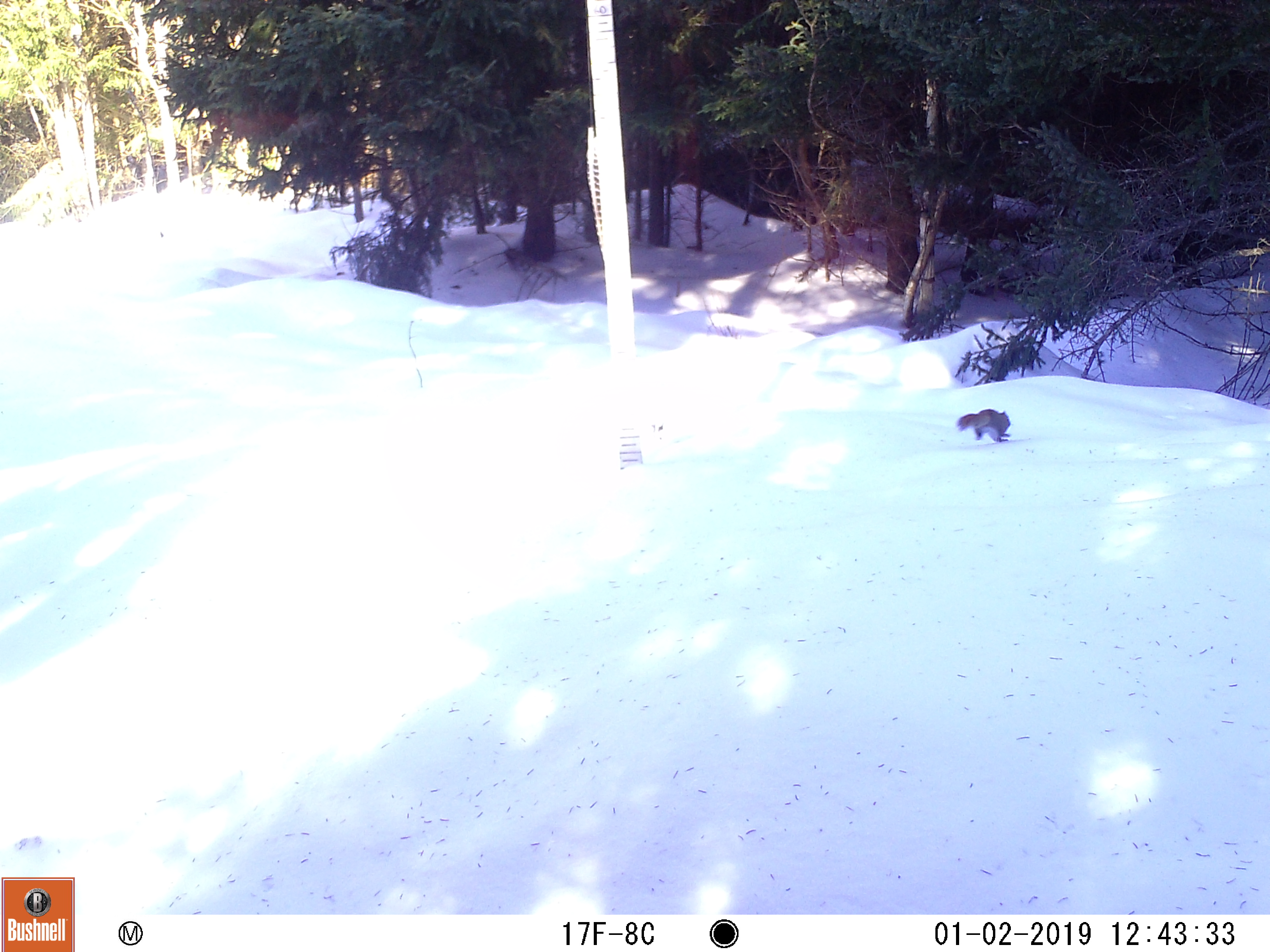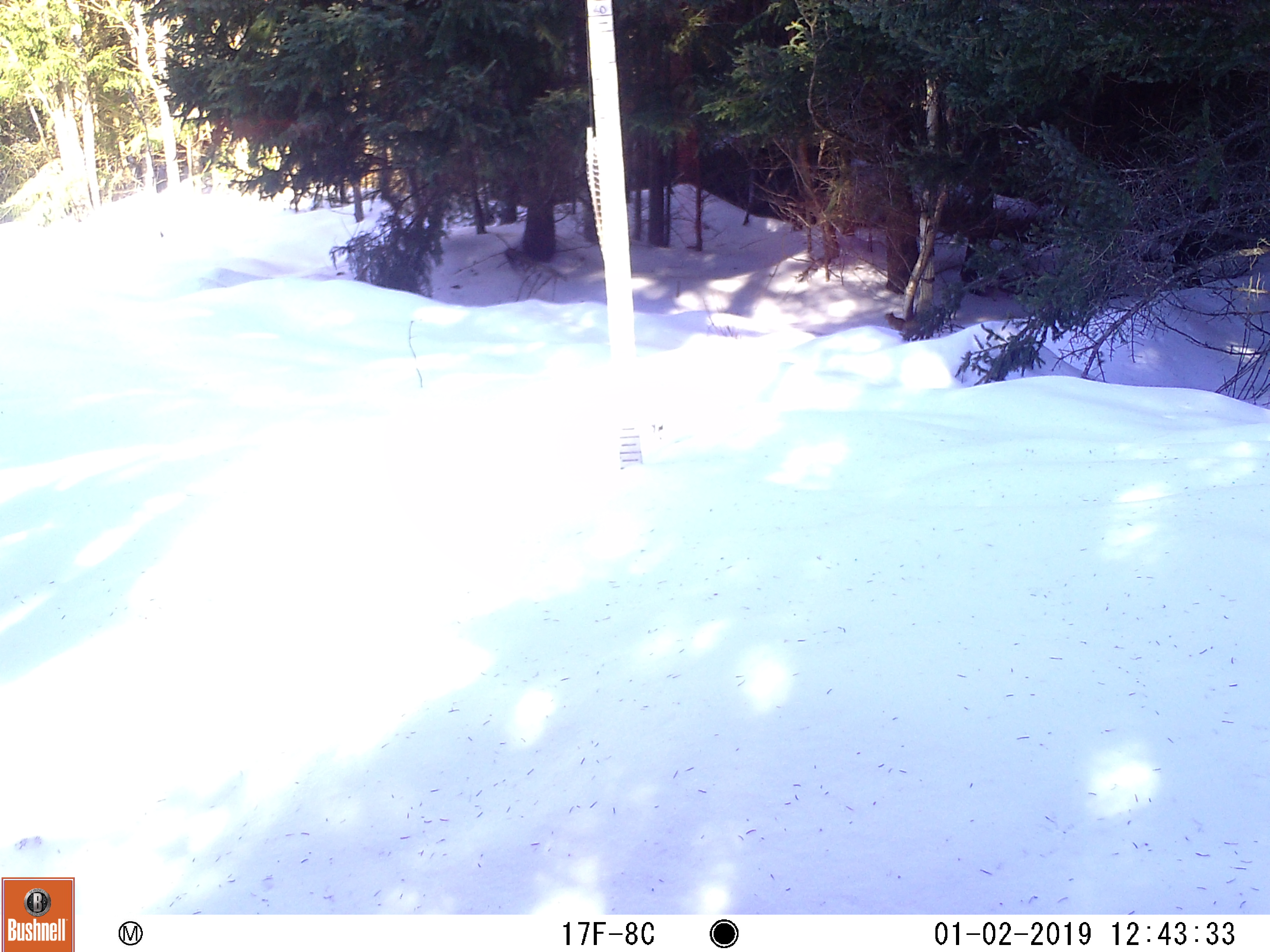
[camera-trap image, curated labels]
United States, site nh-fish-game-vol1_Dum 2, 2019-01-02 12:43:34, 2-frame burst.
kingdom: Animalia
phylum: Chordata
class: Mammalia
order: Rodentia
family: Sciuridae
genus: Tamiasciurus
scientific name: Tamiasciurus hudsonicus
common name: red squirrel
Red squirrel (Tamiasciurus hudsonicus).